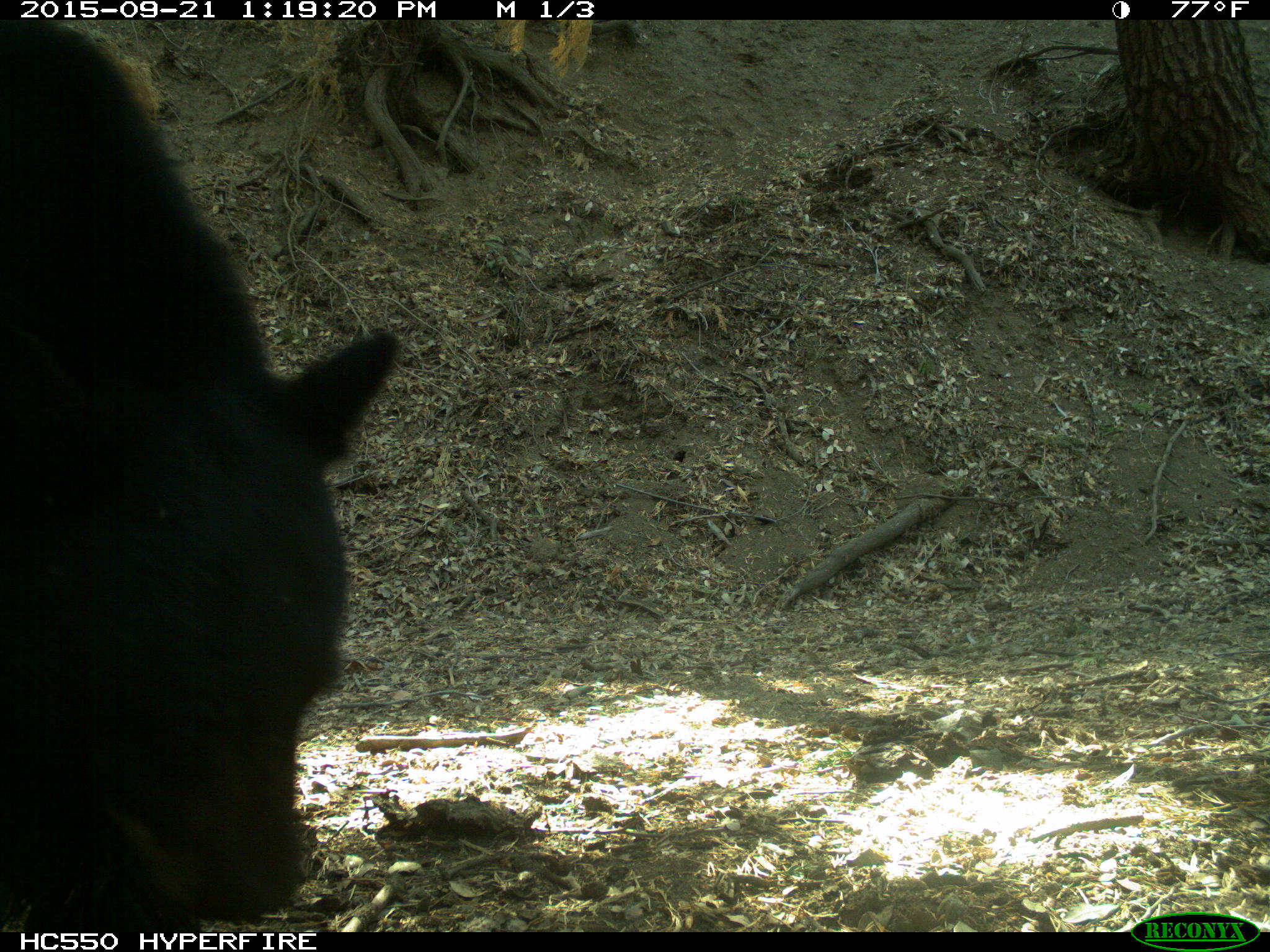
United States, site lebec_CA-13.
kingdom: Animalia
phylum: Chordata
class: Mammalia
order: Carnivora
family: Ursidae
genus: Ursus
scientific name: Ursus americanus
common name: american black bear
Ursus americanus (american black bear).